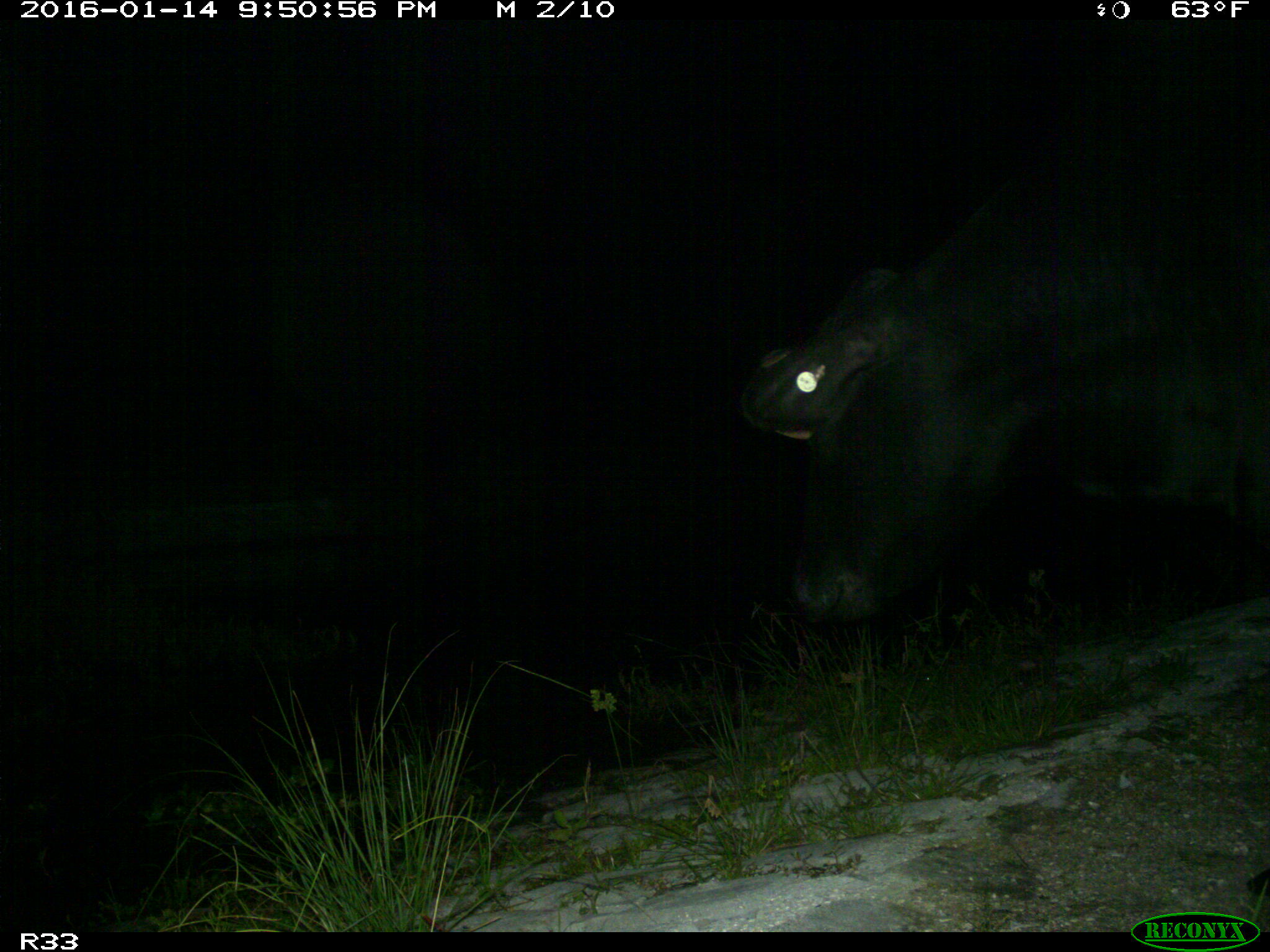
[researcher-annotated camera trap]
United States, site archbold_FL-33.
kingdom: Animalia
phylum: Chordata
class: Mammalia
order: Artiodactyla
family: Bovidae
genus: Bos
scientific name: Bos taurus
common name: domestic cow